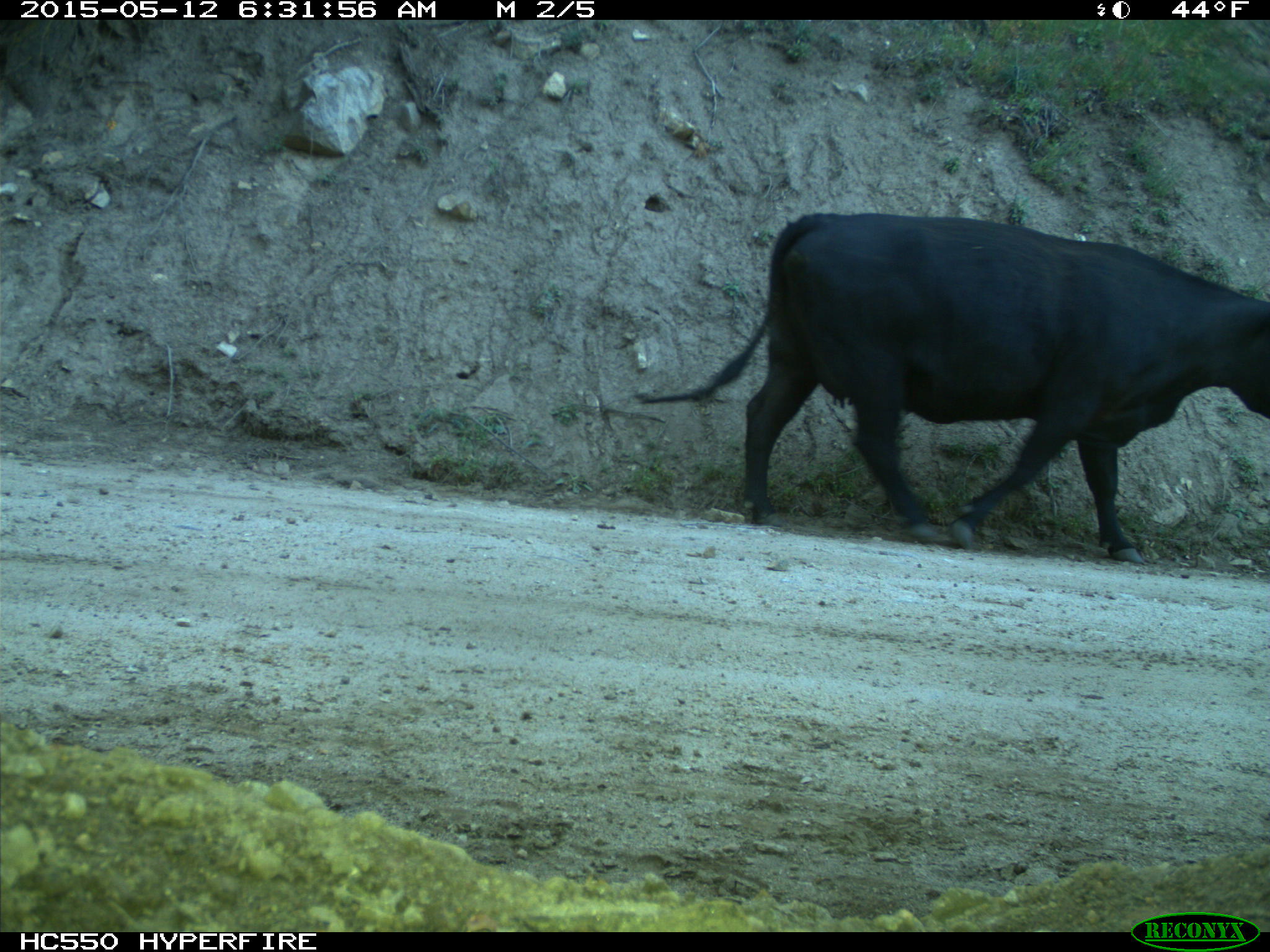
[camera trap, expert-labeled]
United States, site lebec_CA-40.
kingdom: Animalia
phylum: Chordata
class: Mammalia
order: Artiodactyla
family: Bovidae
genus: Bos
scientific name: Bos taurus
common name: domestic cow